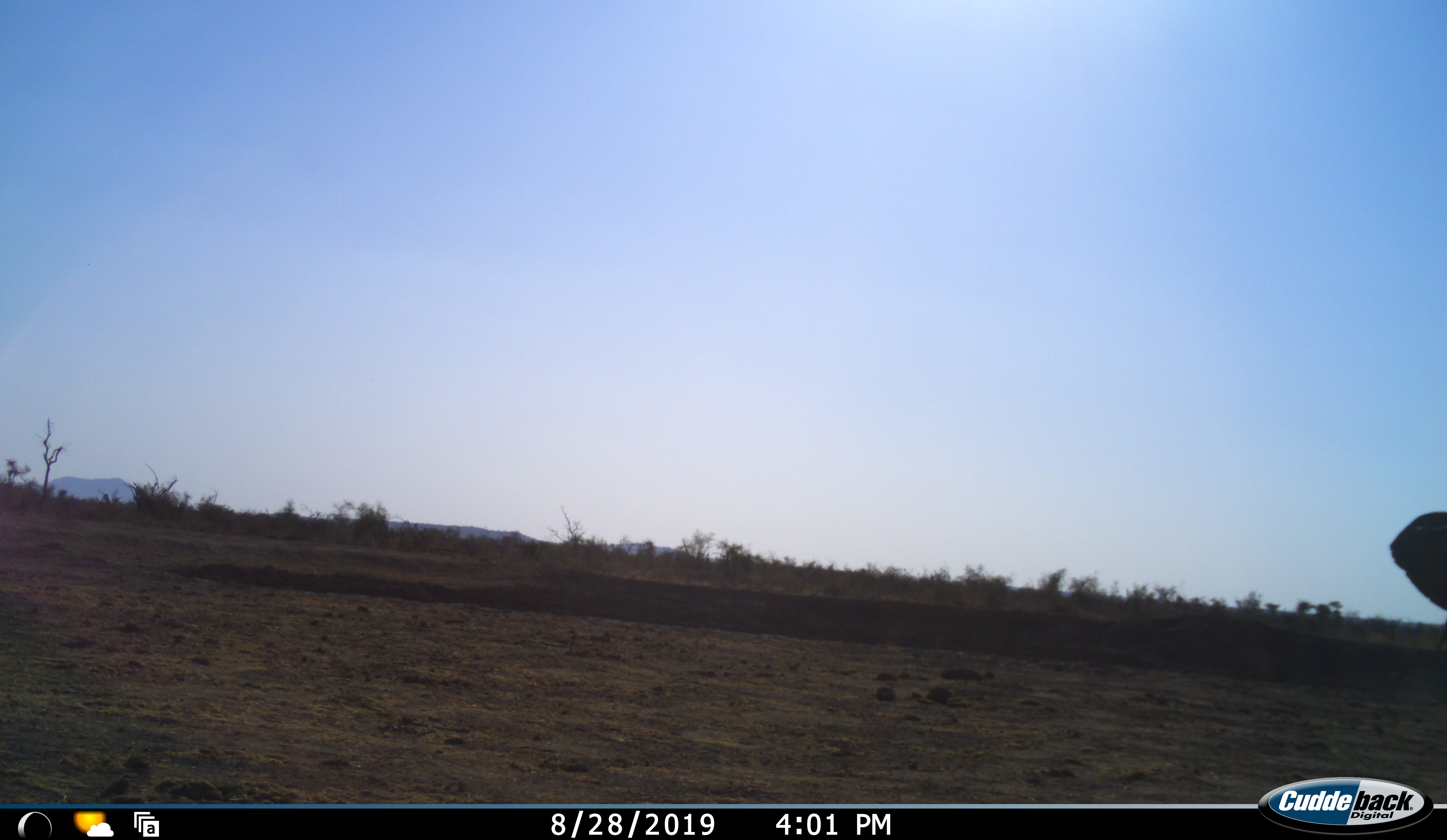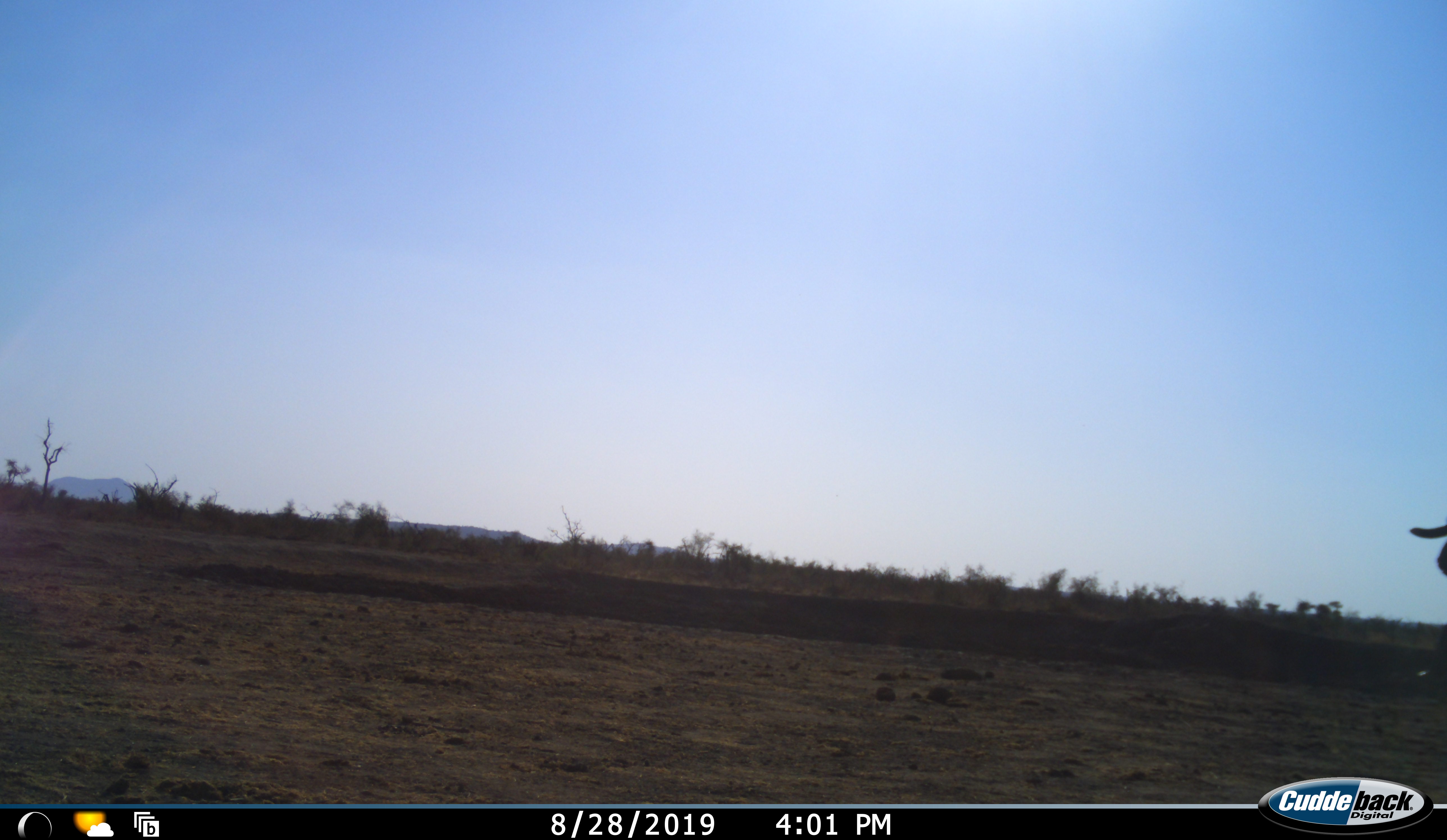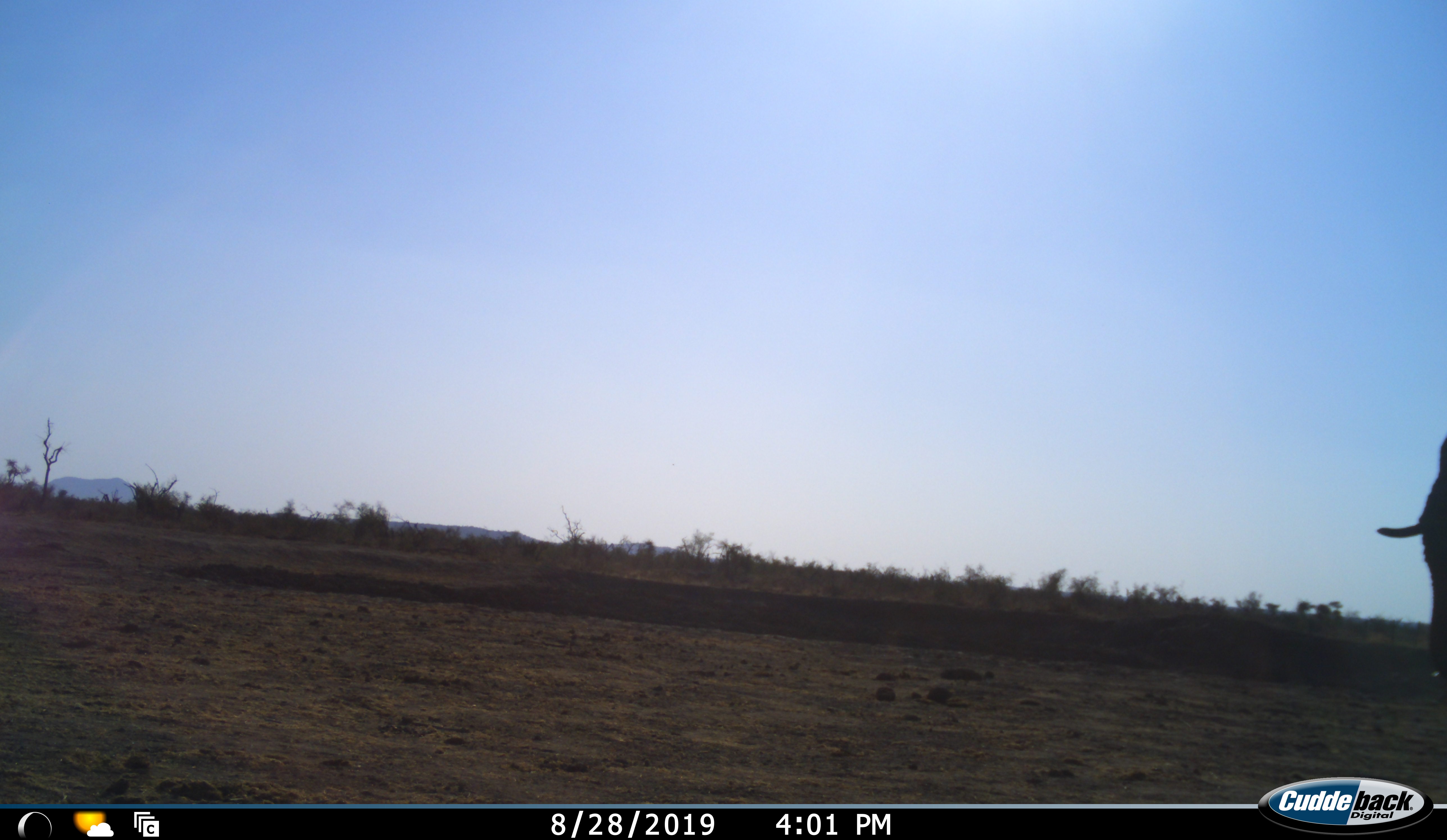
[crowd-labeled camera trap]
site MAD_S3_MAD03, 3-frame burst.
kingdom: Animalia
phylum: Chordata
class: Mammalia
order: Proboscidea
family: Elephantidae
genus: Loxodonta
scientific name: Loxodonta africana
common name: african bush elephant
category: elephant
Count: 1.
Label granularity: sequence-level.